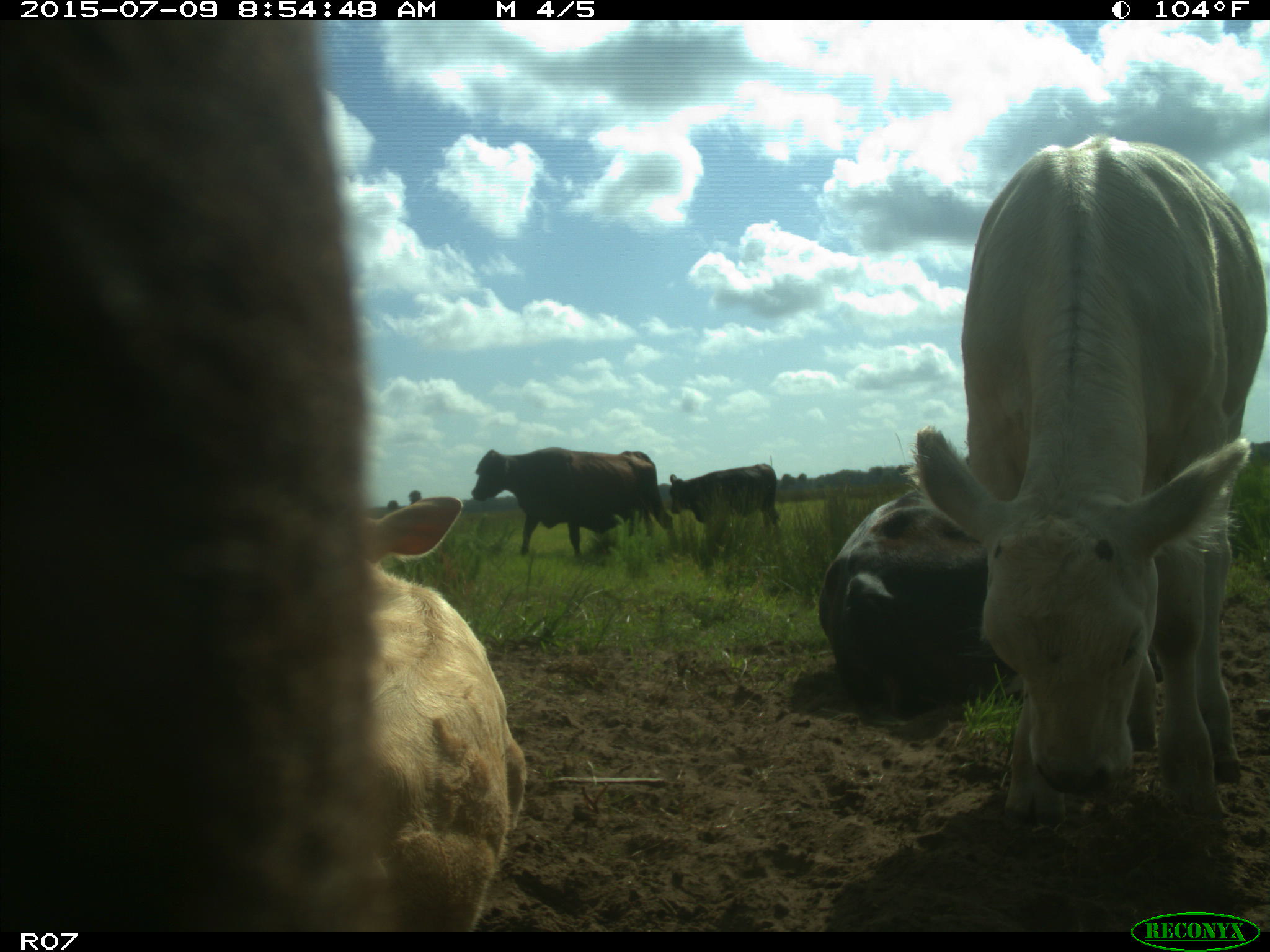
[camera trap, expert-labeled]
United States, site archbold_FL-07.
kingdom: Animalia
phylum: Chordata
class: Mammalia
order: Artiodactyla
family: Bovidae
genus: Bos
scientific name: Bos taurus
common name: domestic cow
Bos taurus (domestic cow).